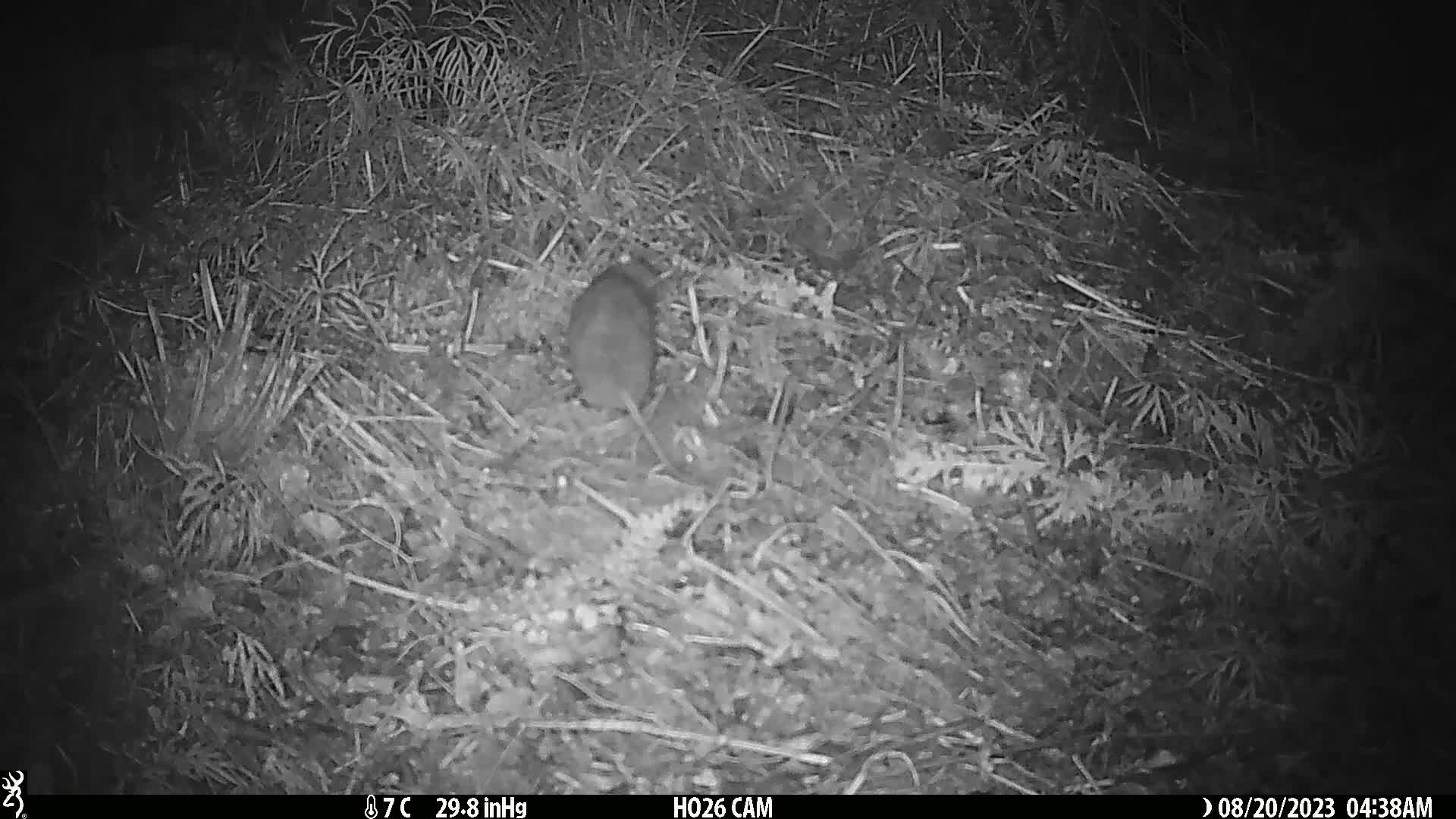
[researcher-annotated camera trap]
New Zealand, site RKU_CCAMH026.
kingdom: Animalia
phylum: Chordata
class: Mammalia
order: Rodentia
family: Muridae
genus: Rattus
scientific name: Rattus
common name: rat